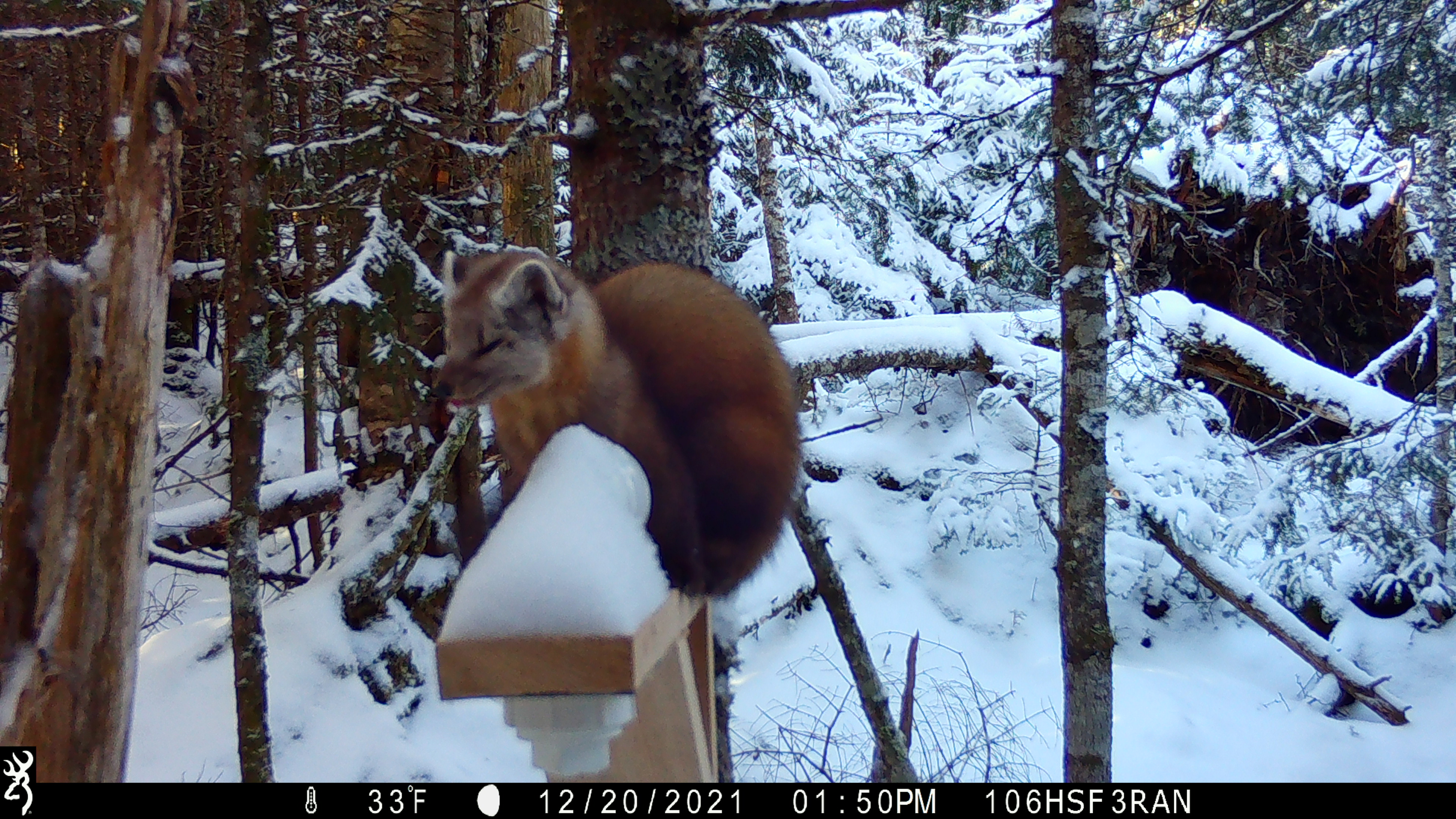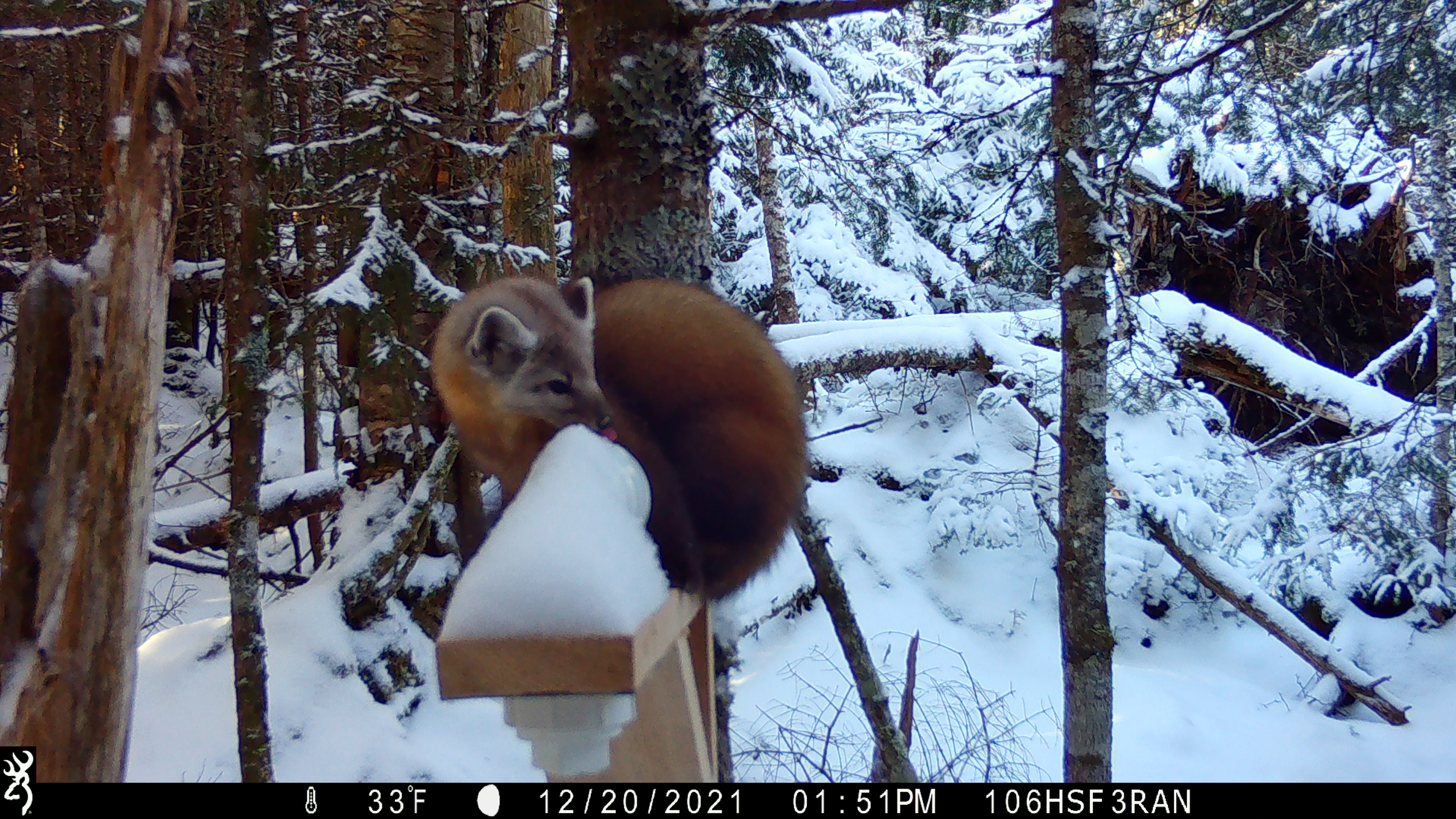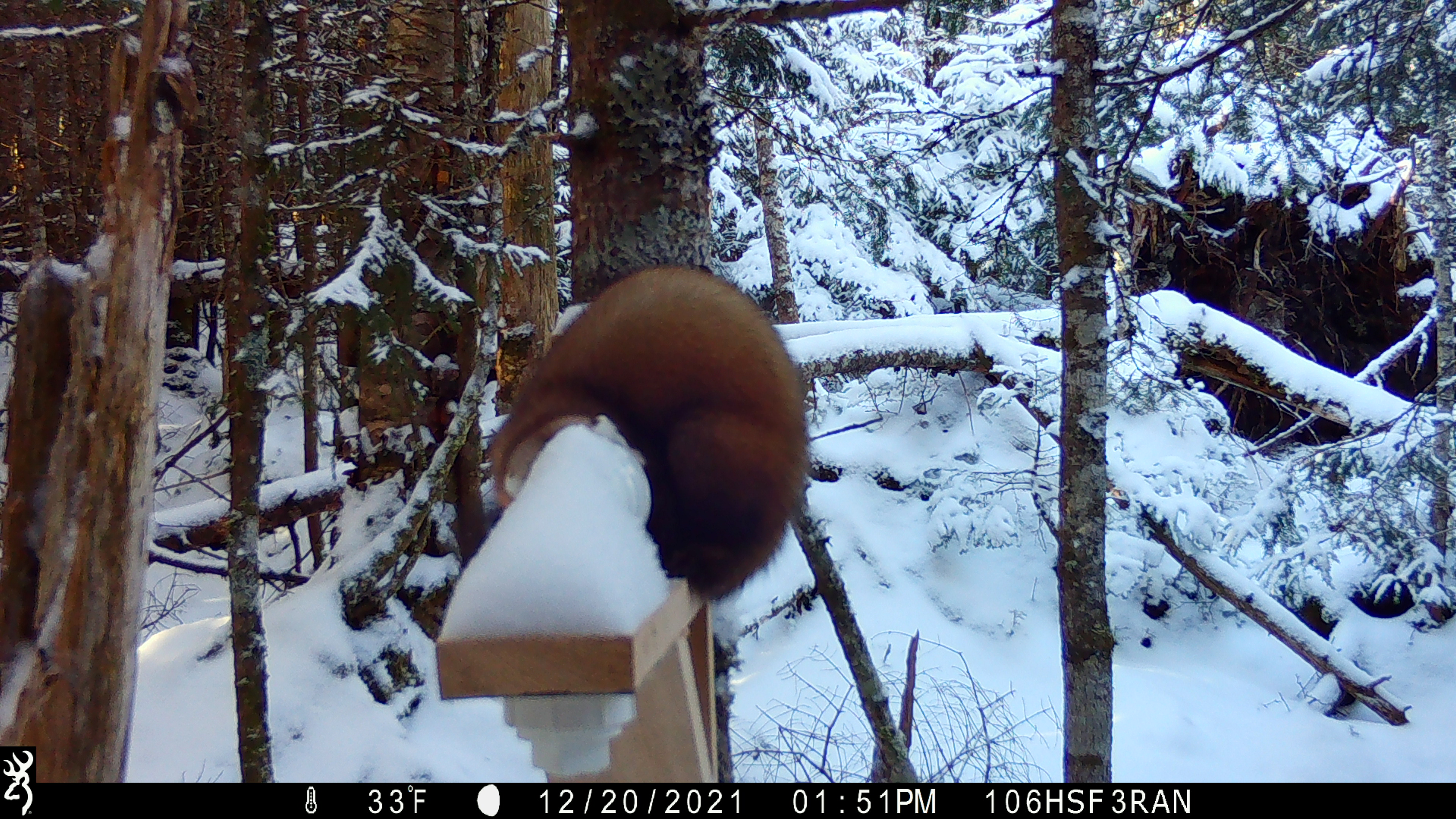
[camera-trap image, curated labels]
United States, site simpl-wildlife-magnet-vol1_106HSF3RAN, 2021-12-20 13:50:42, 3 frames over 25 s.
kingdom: Animalia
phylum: Chordata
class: Mammalia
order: Carnivora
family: Mustelidae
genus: Martes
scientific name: Martes americana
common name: american marten